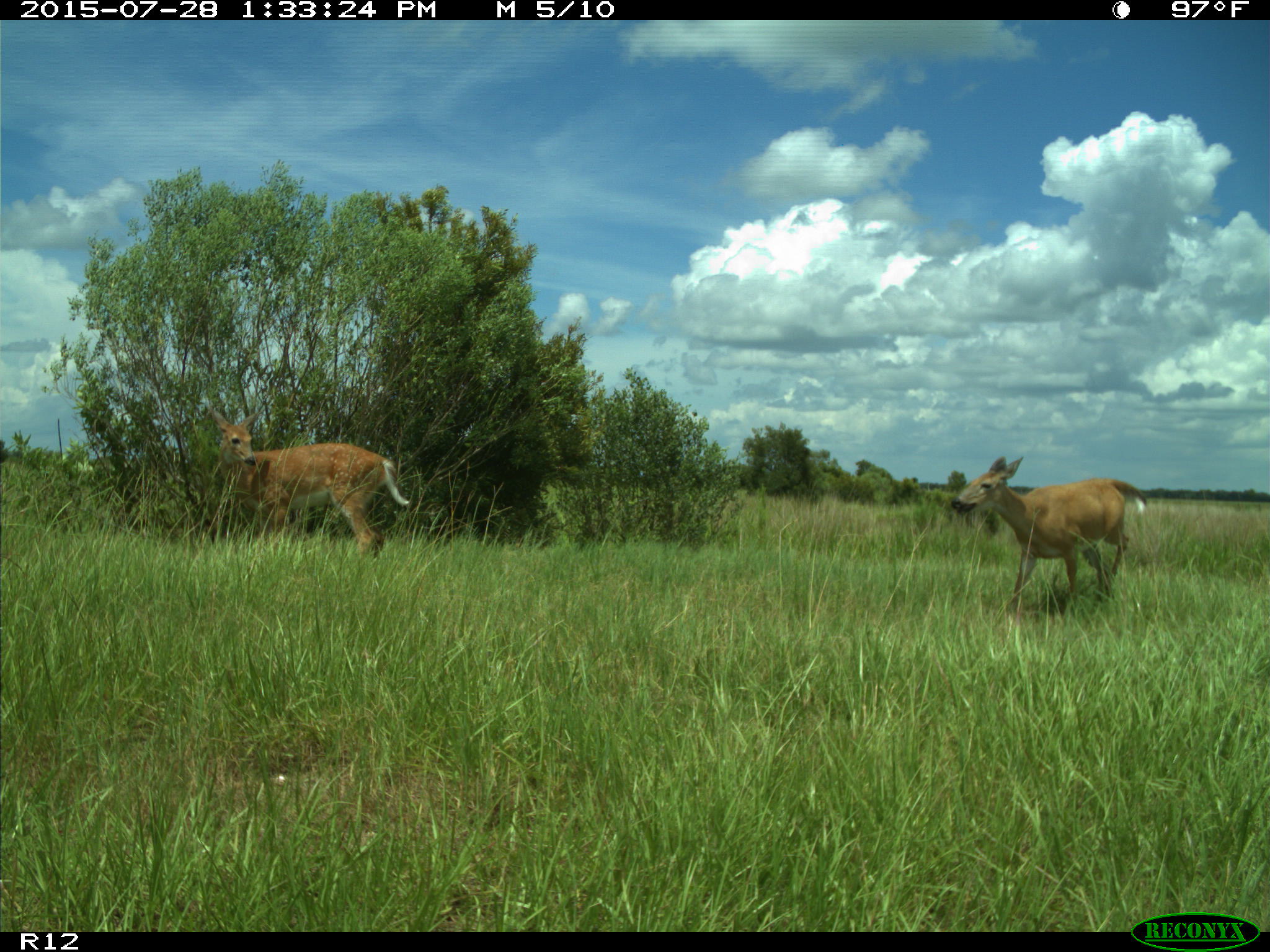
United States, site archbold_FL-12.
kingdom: Animalia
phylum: Chordata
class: Mammalia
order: Artiodactyla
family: Cervidae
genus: Odocoileus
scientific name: Odocoileus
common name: deer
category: unidentified deer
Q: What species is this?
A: Unidentified deer (deer) (Odocoileus).